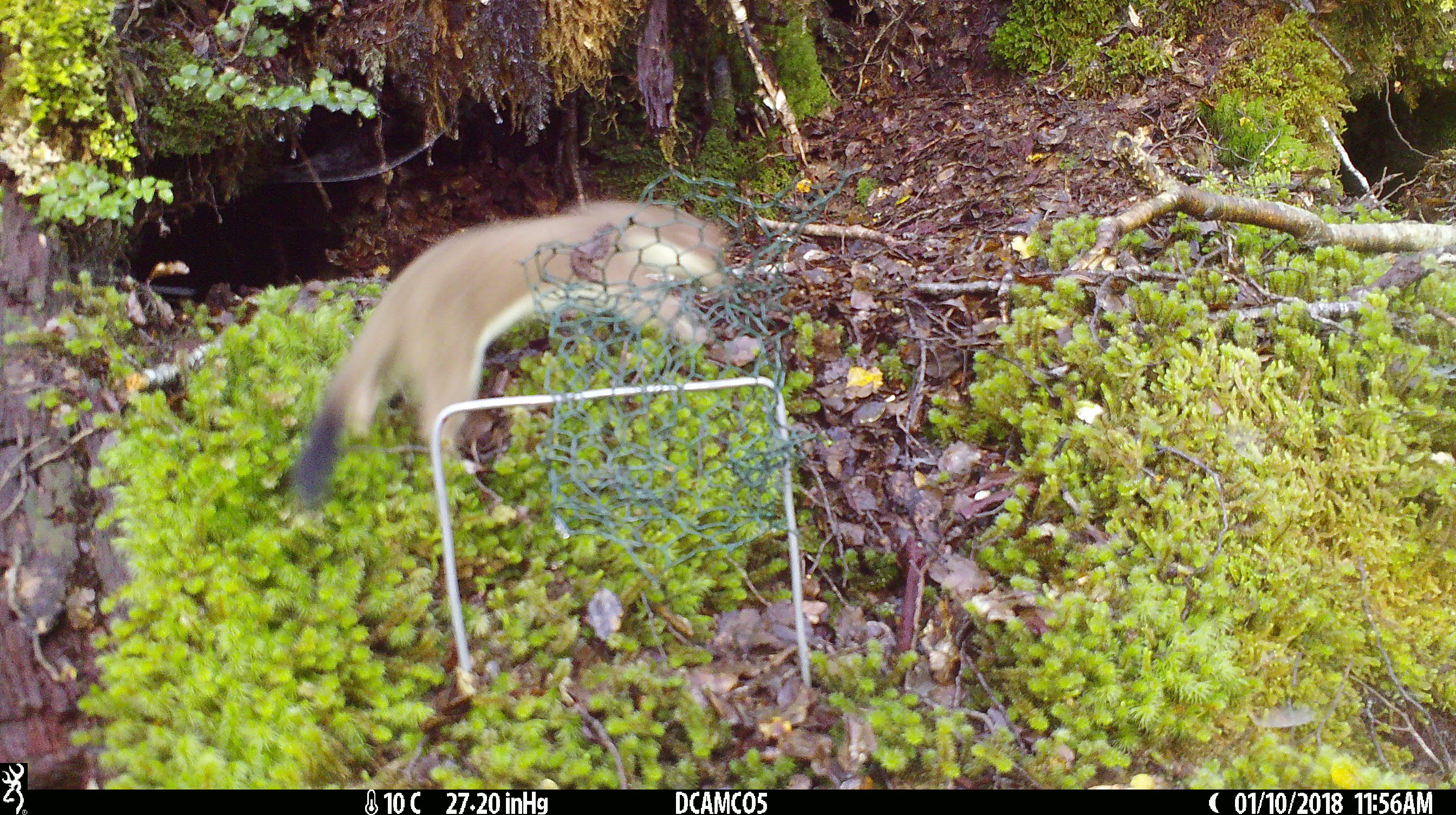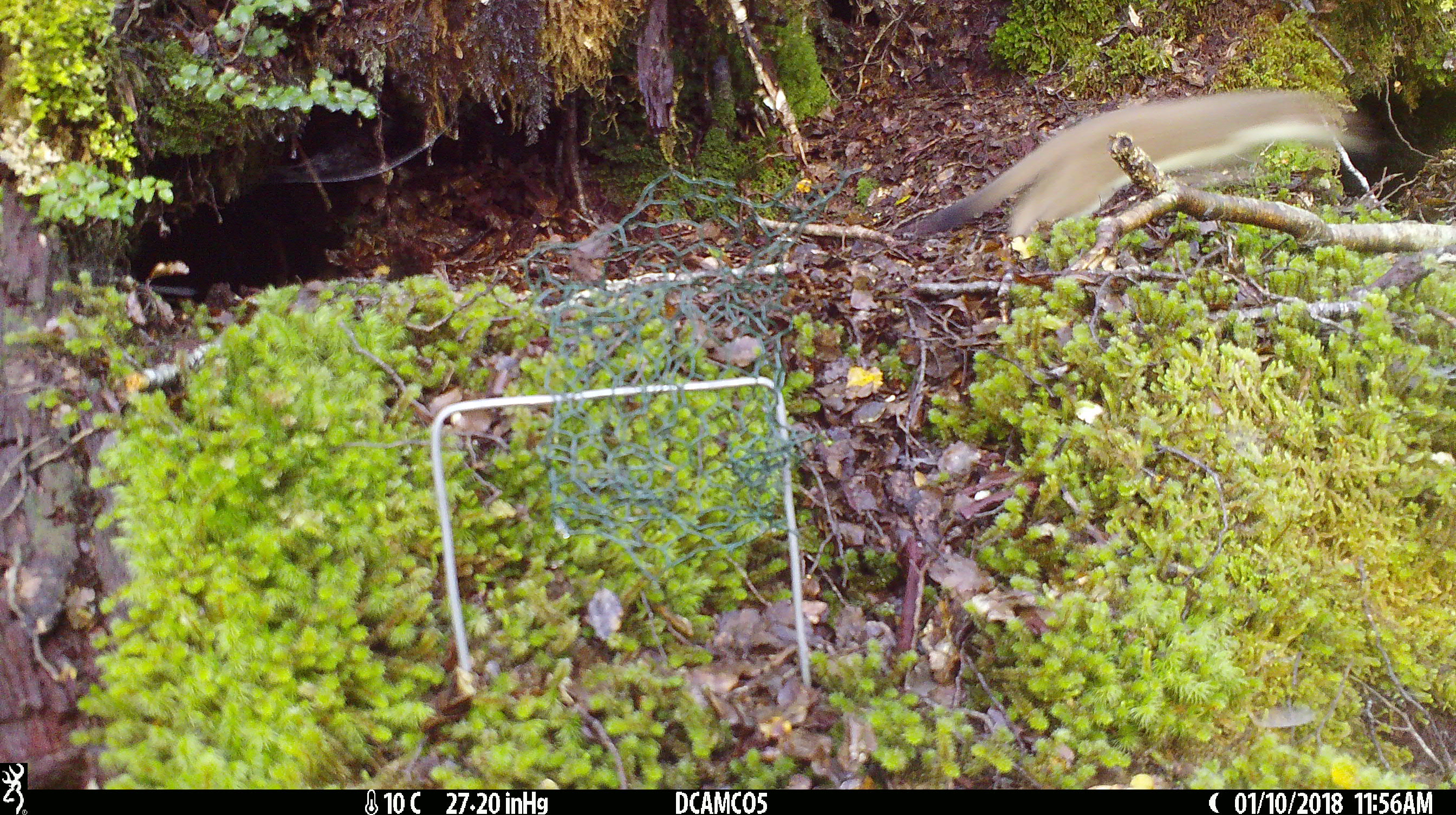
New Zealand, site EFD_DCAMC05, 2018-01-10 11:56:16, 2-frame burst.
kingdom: Animalia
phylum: Chordata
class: Mammalia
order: Carnivora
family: Mustelidae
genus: Mustela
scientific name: Mustela erminea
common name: stoat